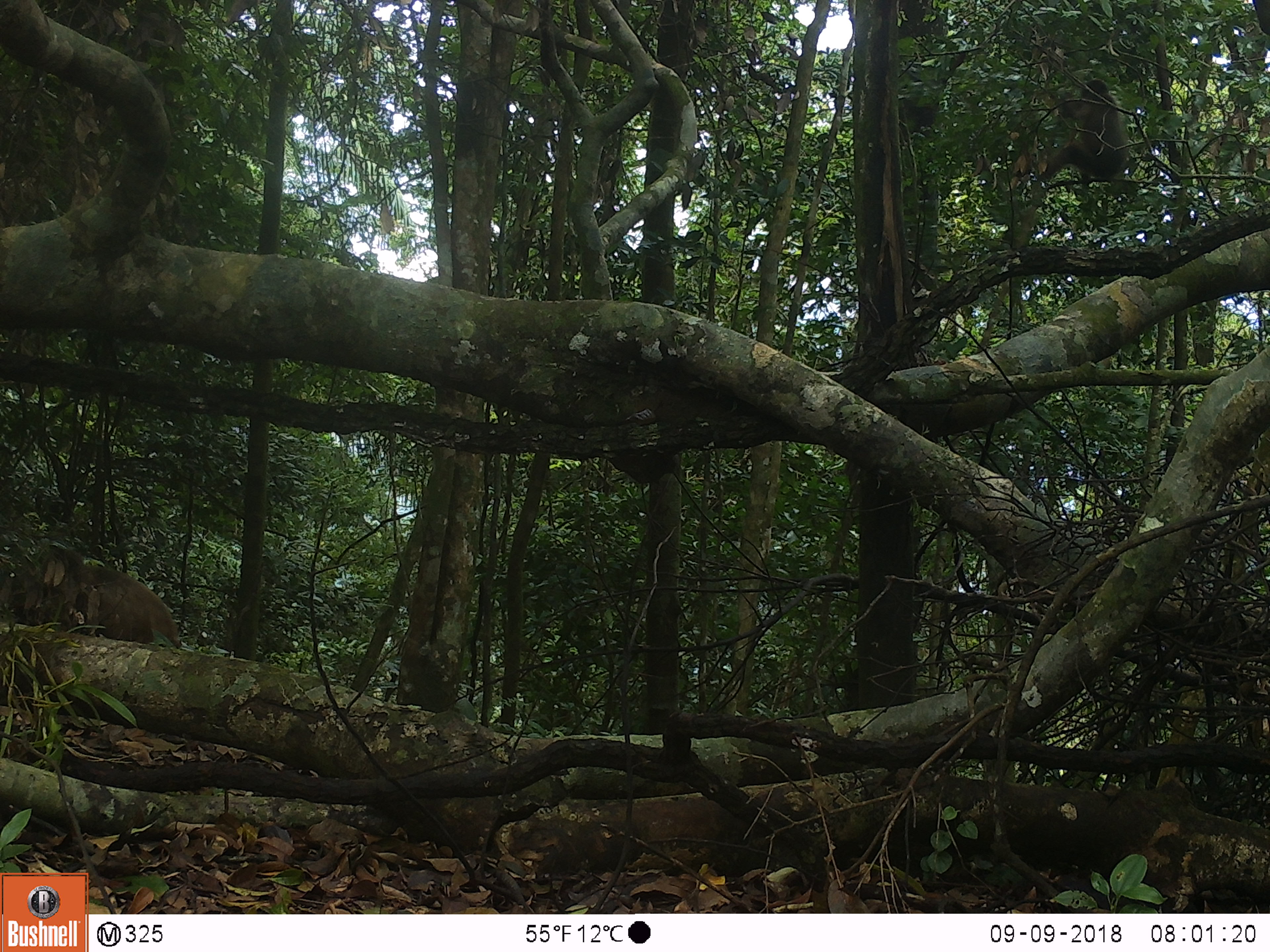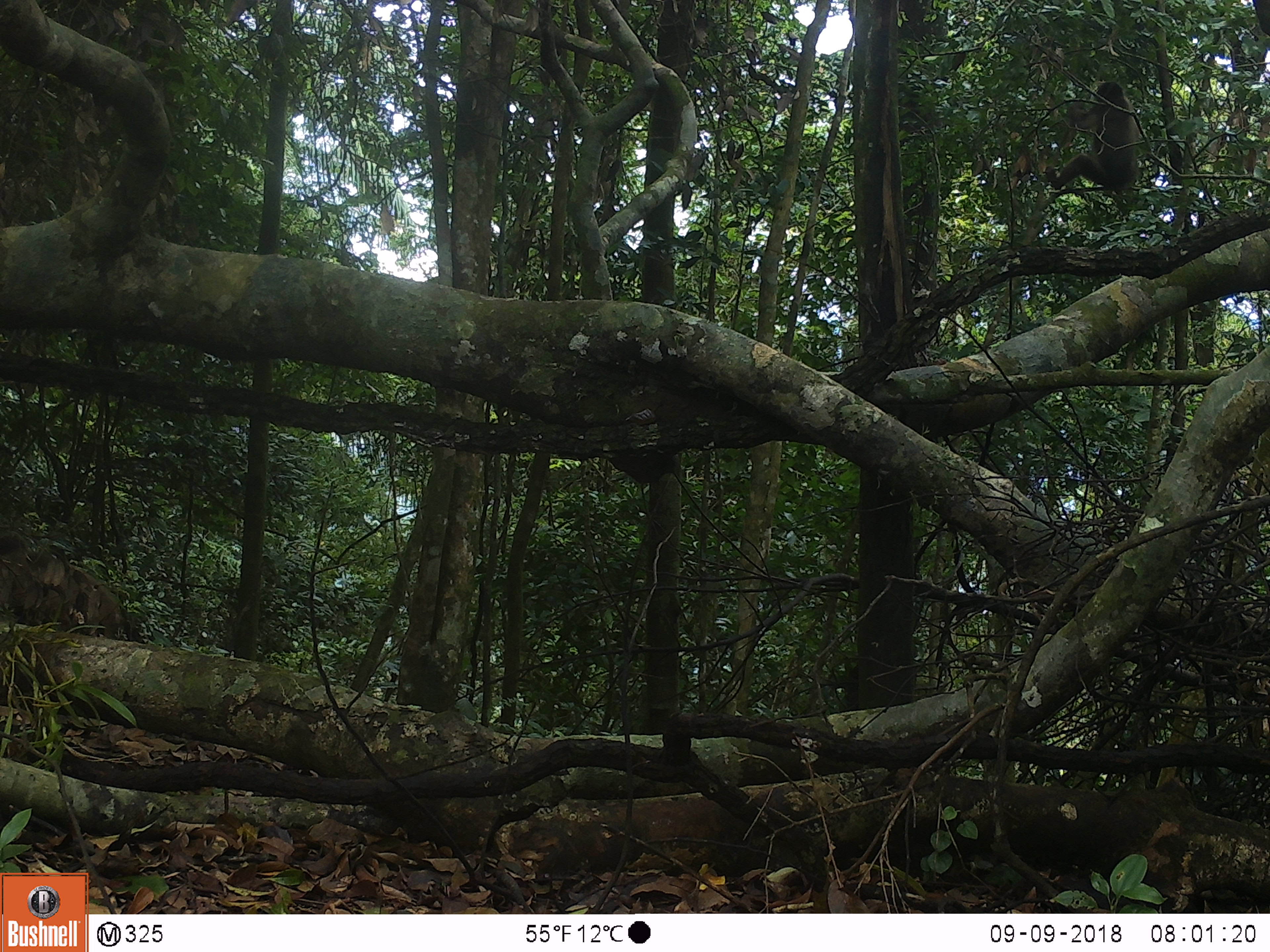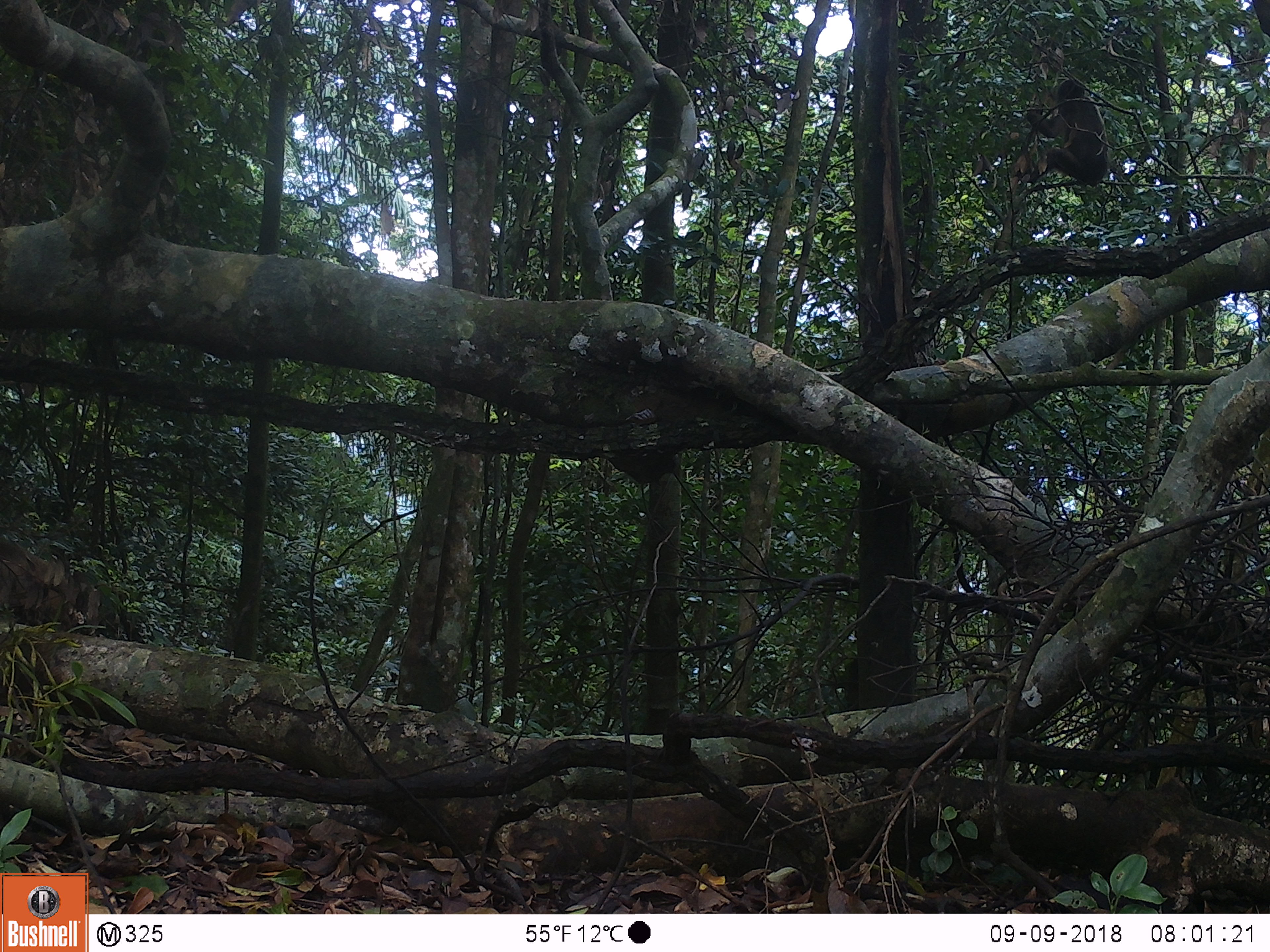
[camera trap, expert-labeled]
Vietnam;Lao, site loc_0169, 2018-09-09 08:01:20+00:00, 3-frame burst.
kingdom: Animalia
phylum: Chordata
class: Mammalia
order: Primates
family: Cercopithecidae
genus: Macaca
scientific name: Macaca arctoides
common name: stump-tailed macaque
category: stump tailed macaque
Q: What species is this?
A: Stump tailed macaque (stump-tailed macaque) (Macaca arctoides).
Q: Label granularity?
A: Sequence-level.